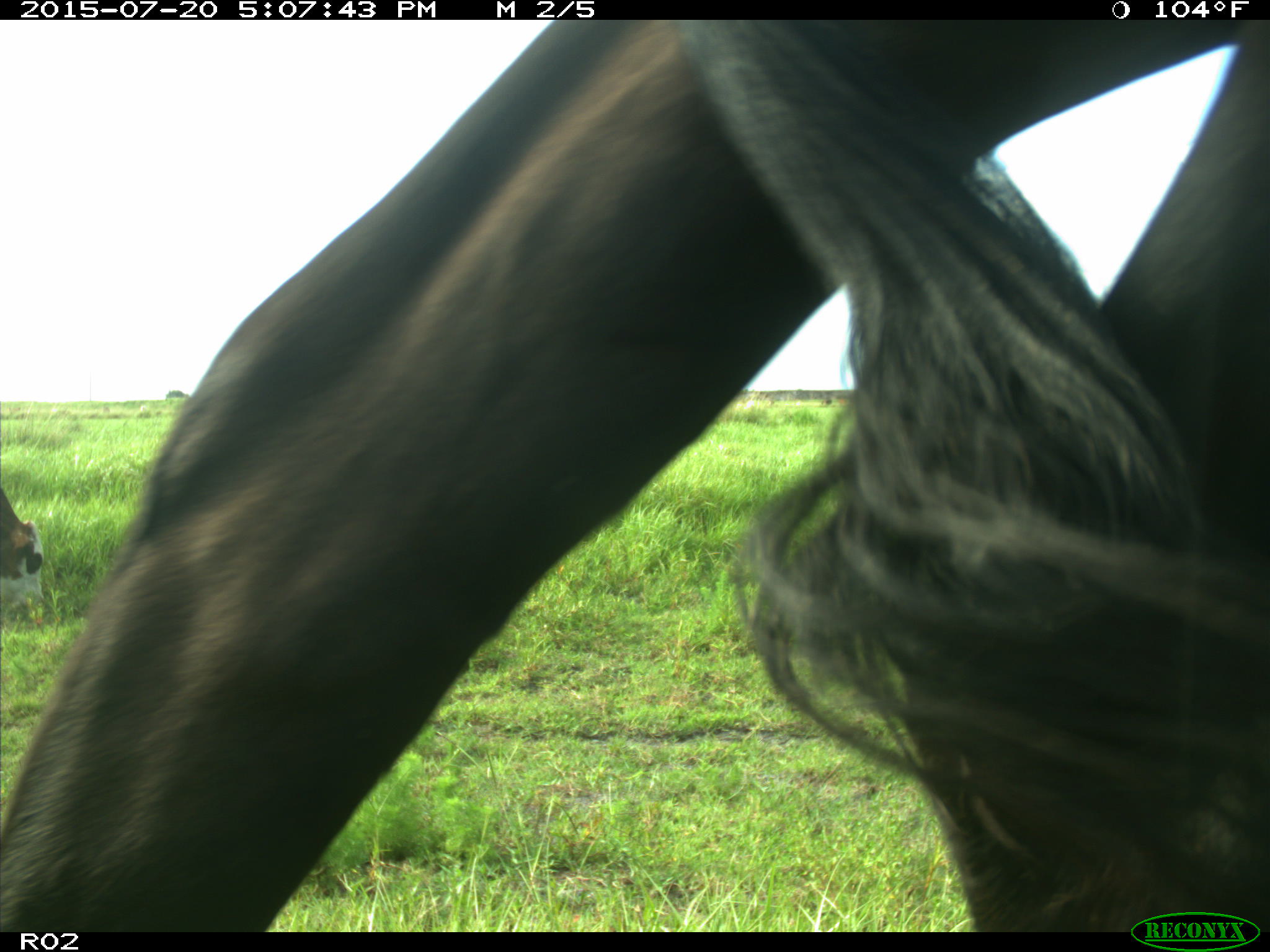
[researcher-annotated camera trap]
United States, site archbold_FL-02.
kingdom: Animalia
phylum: Chordata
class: Mammalia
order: Artiodactyla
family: Bovidae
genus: Bos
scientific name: Bos taurus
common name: domestic cow